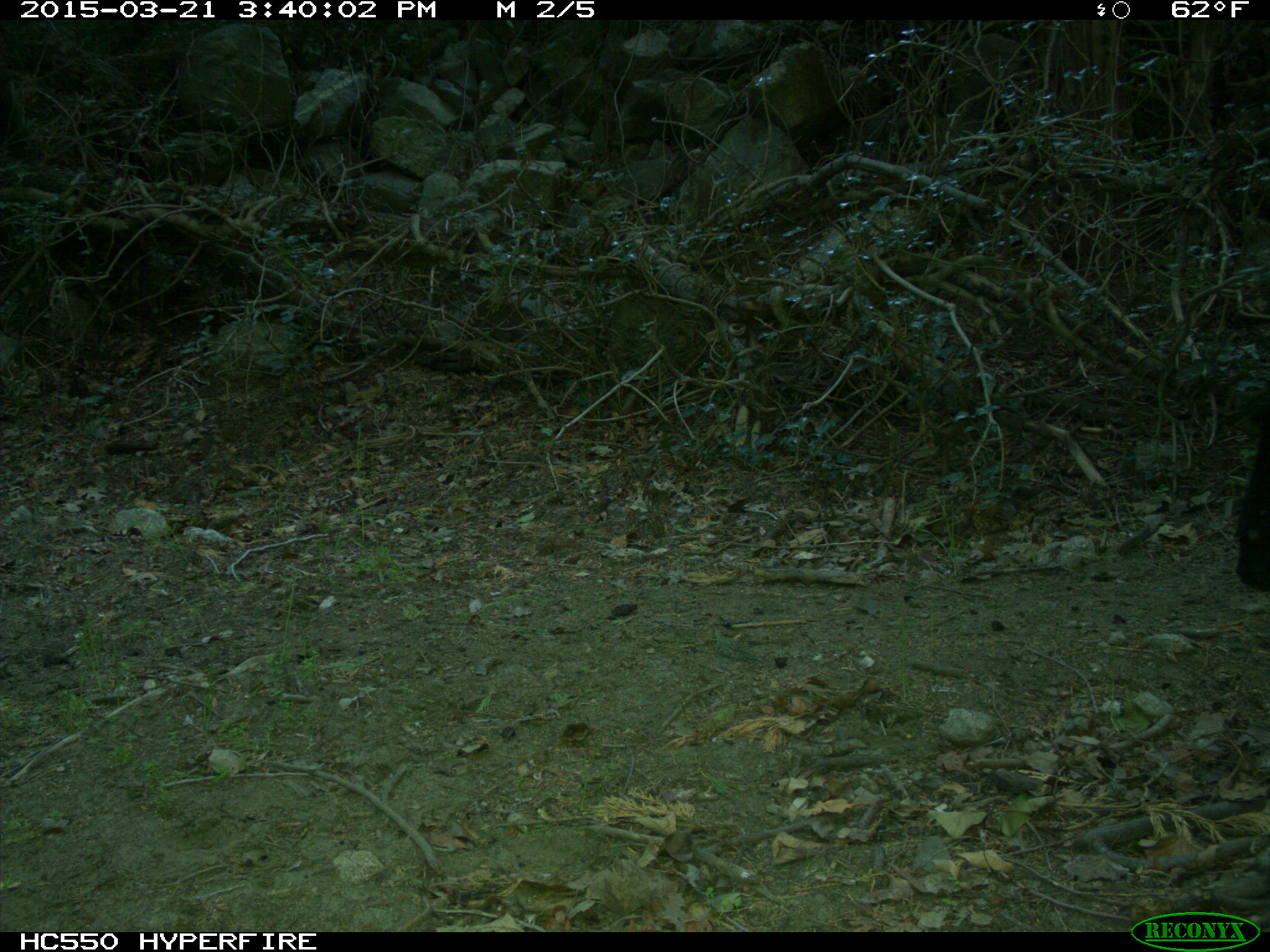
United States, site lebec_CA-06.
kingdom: Animalia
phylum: Chordata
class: Mammalia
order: Artiodactyla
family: Bovidae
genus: Bos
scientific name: Bos taurus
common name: domestic cow